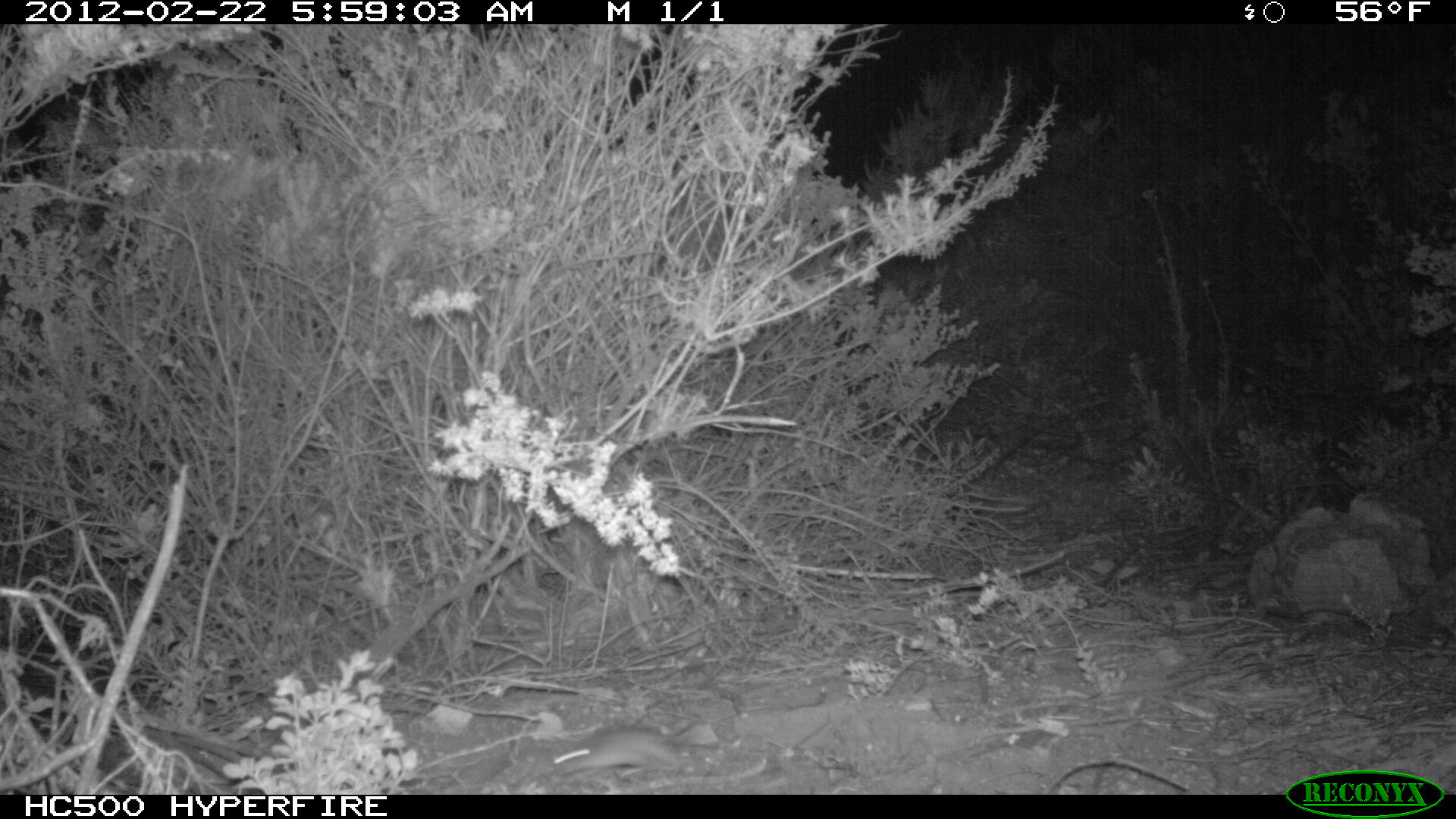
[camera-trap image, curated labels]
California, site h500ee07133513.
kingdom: Animalia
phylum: Chordata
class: Mammalia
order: Rodentia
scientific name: Rodentia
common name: rodent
Rodent (Rodentia).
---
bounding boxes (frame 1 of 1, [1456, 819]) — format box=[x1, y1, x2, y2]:
rodent: box=[549, 727, 681, 779]